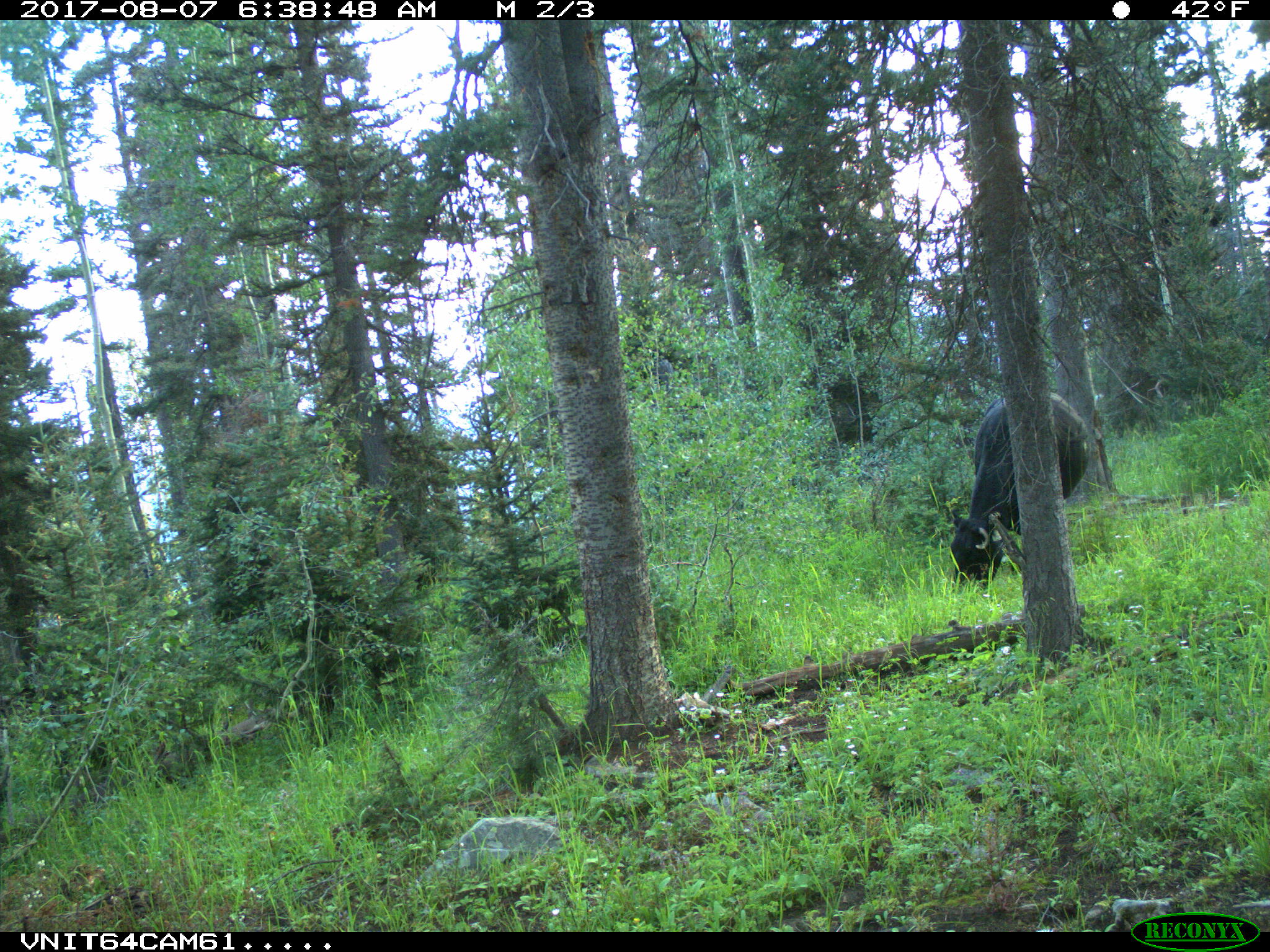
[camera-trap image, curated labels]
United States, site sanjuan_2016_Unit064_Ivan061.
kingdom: Animalia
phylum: Chordata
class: Mammalia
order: Artiodactyla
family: Bovidae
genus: Bos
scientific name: Bos taurus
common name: domestic cow